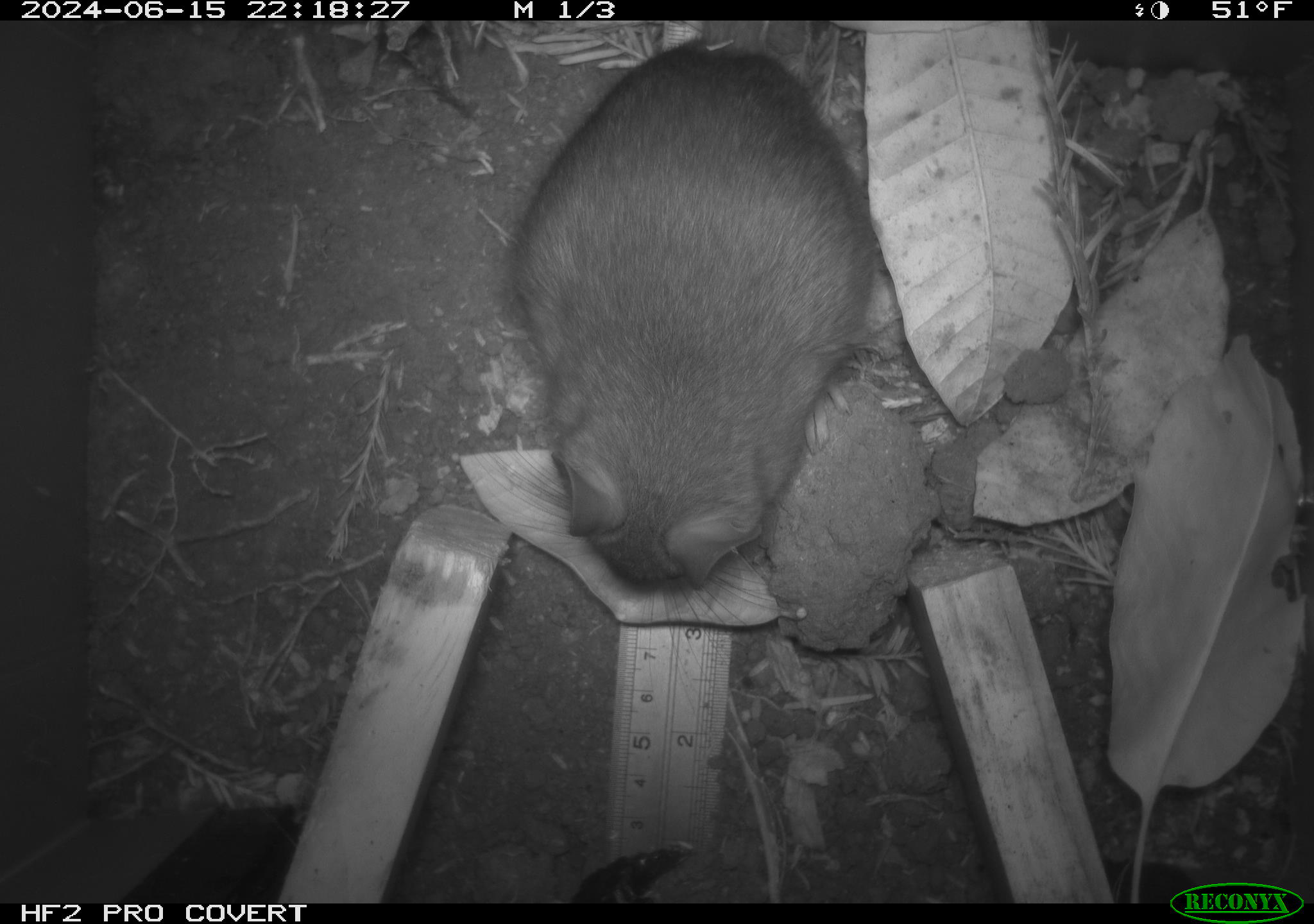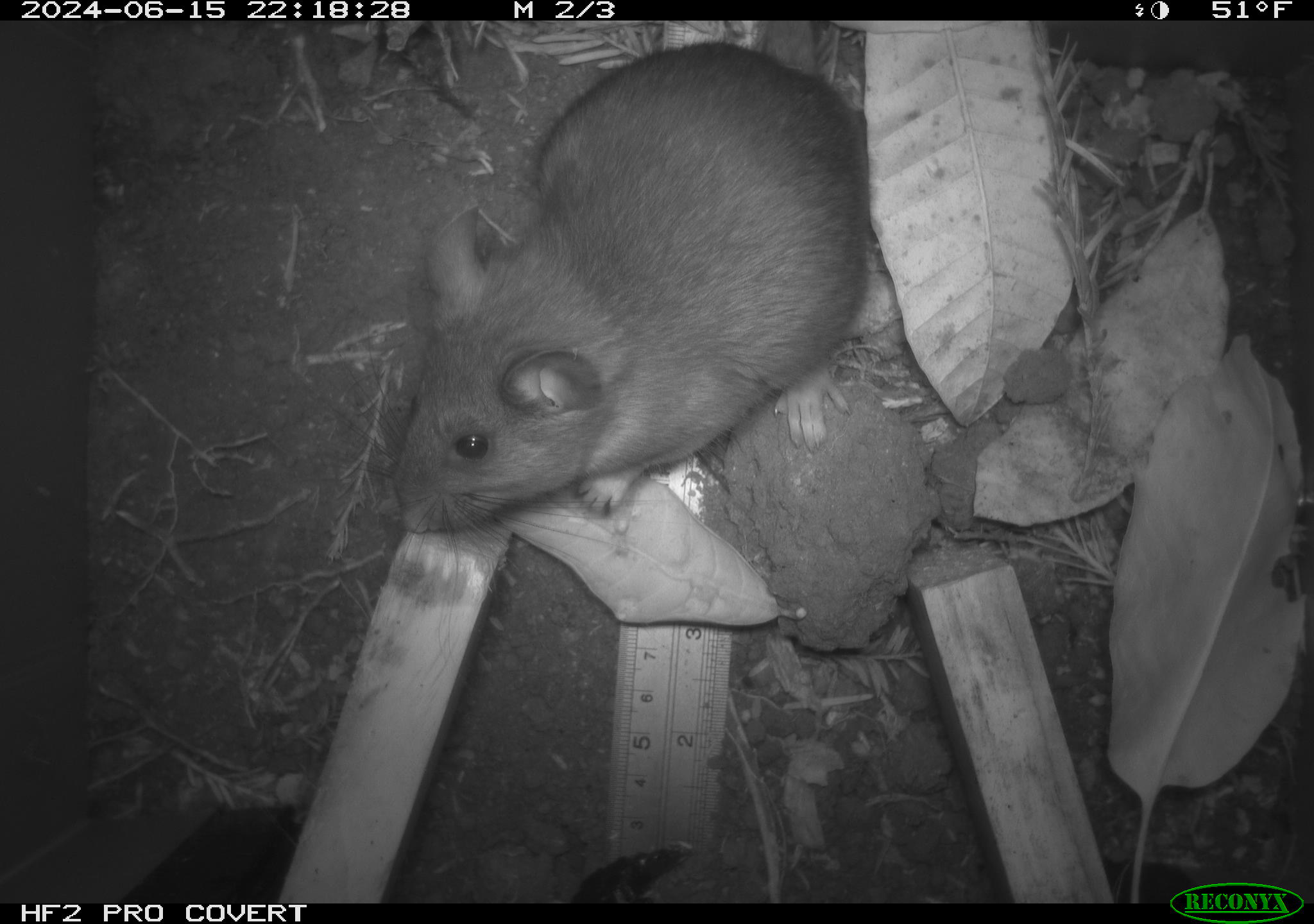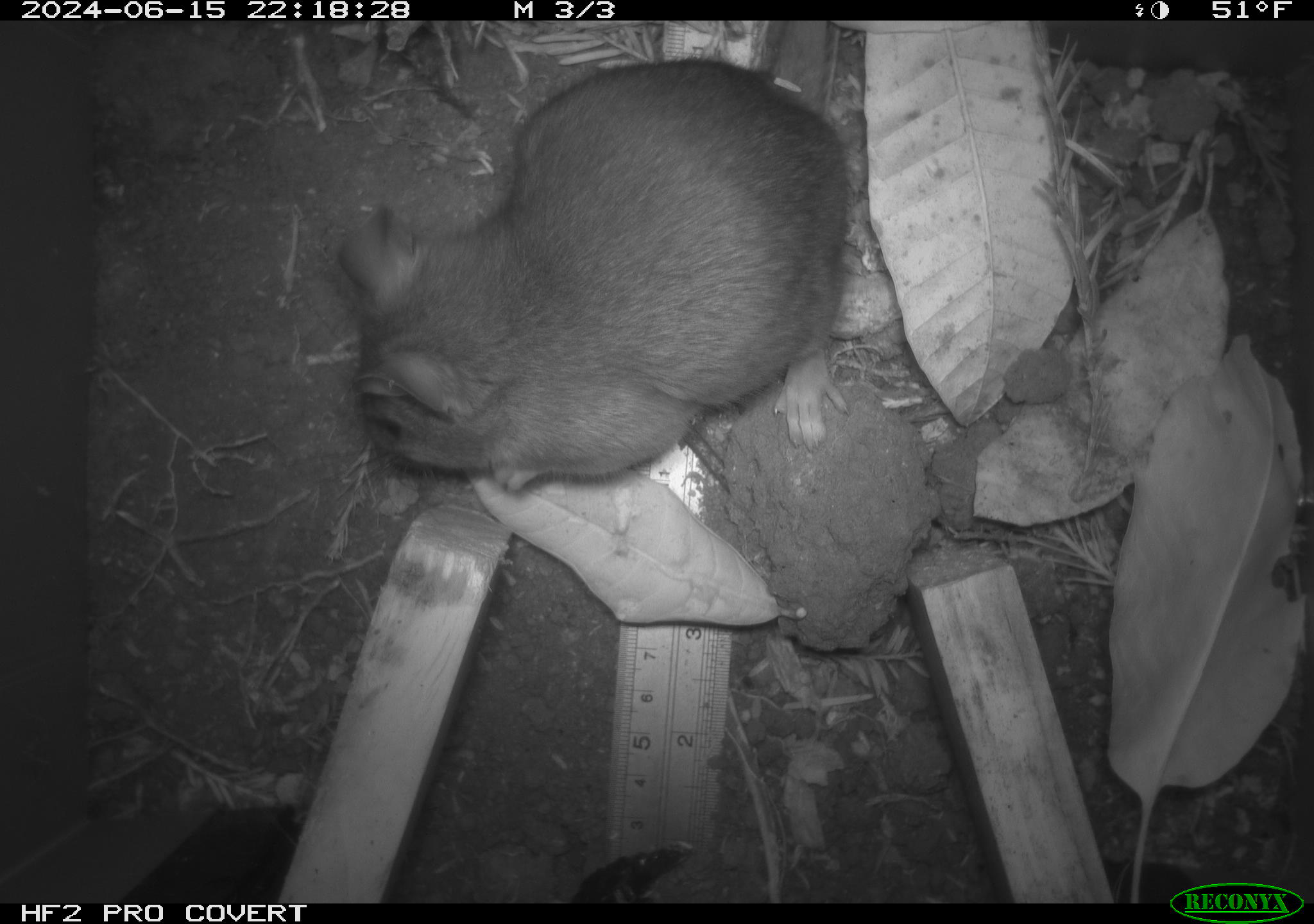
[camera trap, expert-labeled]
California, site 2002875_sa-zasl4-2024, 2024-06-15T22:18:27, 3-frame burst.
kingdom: Animalia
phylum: Chordata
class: Mammalia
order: Rodentia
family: Cricetidae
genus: Neotoma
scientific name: Neotoma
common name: pack rat or woodrat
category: neotoma species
Neotoma species (pack rat or woodrat) (Neotoma).